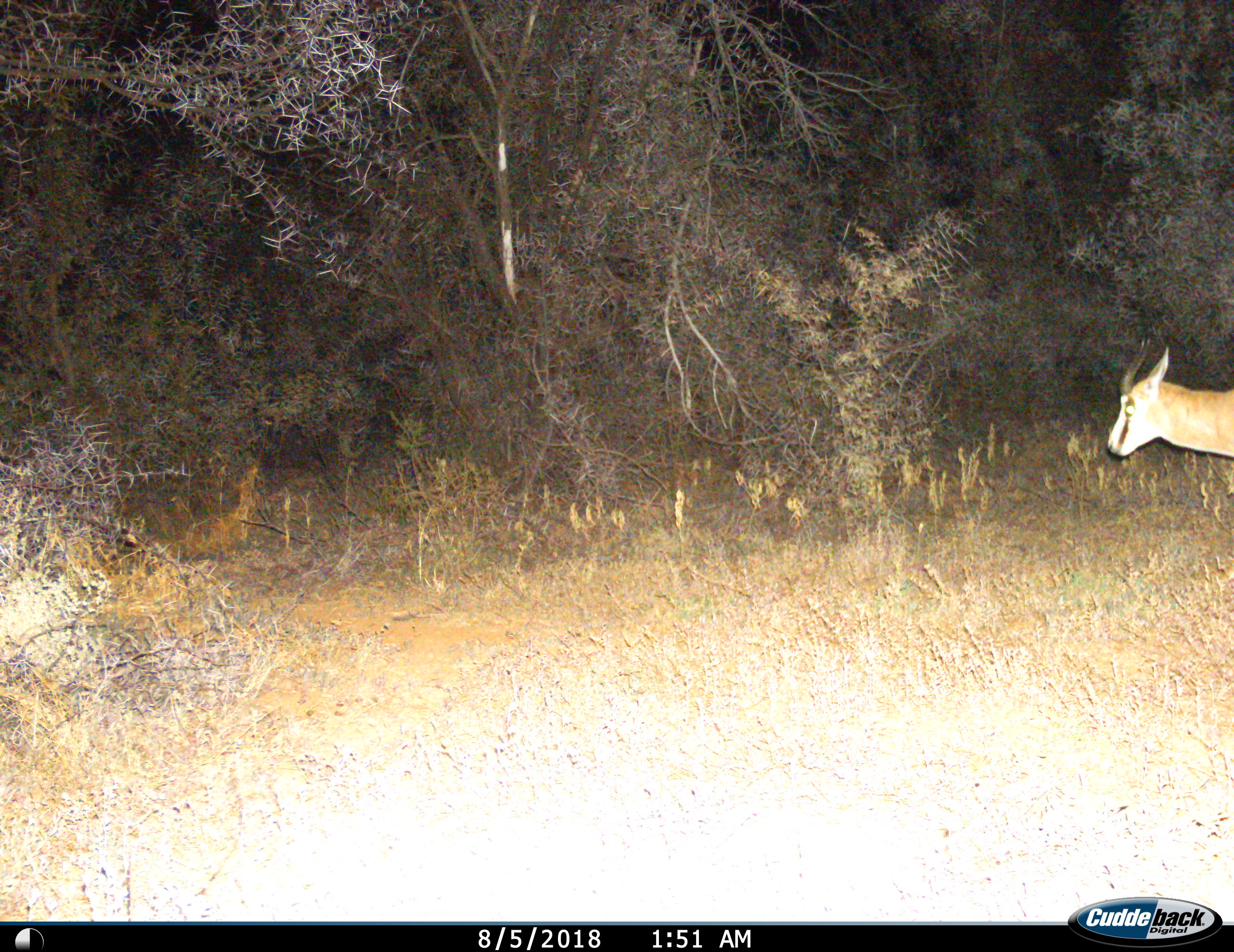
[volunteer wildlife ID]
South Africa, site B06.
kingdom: Animalia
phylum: Chordata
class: Mammalia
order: Artiodactyla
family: Bovidae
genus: Antidorcas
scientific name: Antidorcas marsupialis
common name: springbok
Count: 1.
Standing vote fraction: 60%.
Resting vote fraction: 0%.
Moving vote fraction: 50%.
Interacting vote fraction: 0%.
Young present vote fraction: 0%.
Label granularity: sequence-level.